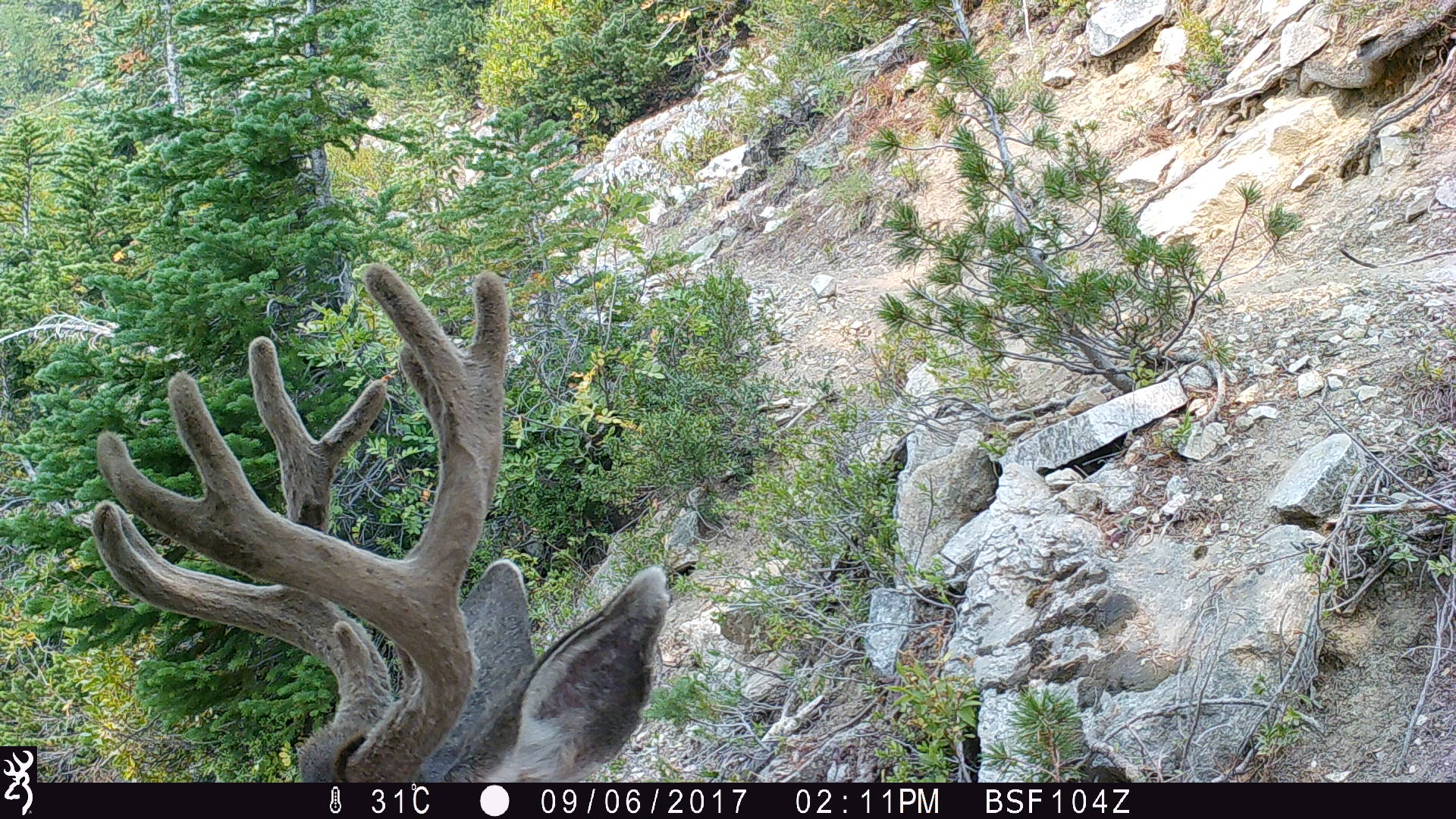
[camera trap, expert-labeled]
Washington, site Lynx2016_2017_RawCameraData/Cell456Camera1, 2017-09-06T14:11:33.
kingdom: Animalia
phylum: Chordata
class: Mammalia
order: Artiodactyla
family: Cervidae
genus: Odocoileus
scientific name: Odocoileus hemionus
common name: mule deer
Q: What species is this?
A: Odocoileus hemionus (mule deer).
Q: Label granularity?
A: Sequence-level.